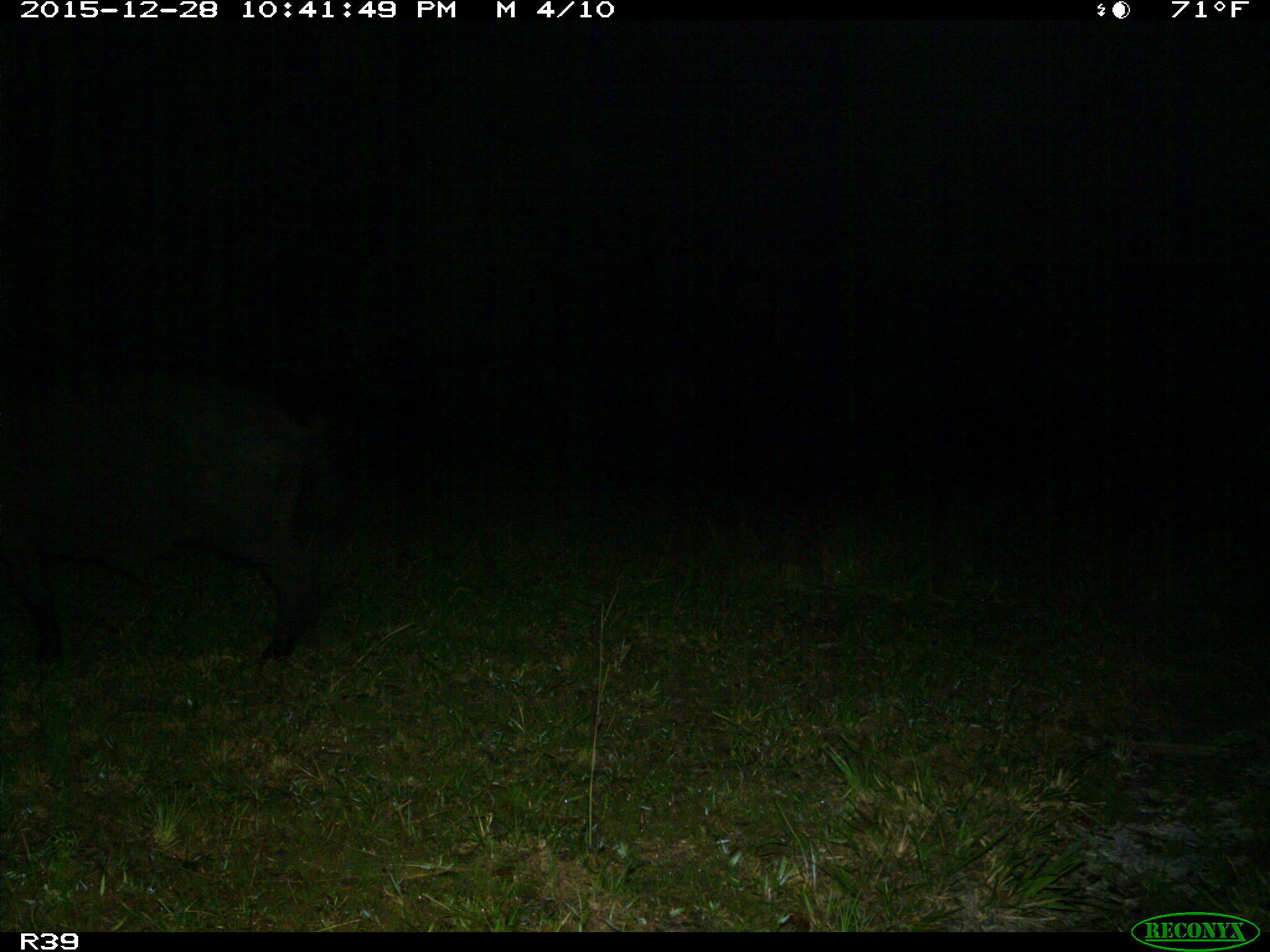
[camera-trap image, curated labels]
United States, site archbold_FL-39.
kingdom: Animalia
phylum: Chordata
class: Mammalia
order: Artiodactyla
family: Suidae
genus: Sus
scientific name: Sus scrofa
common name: wild boar